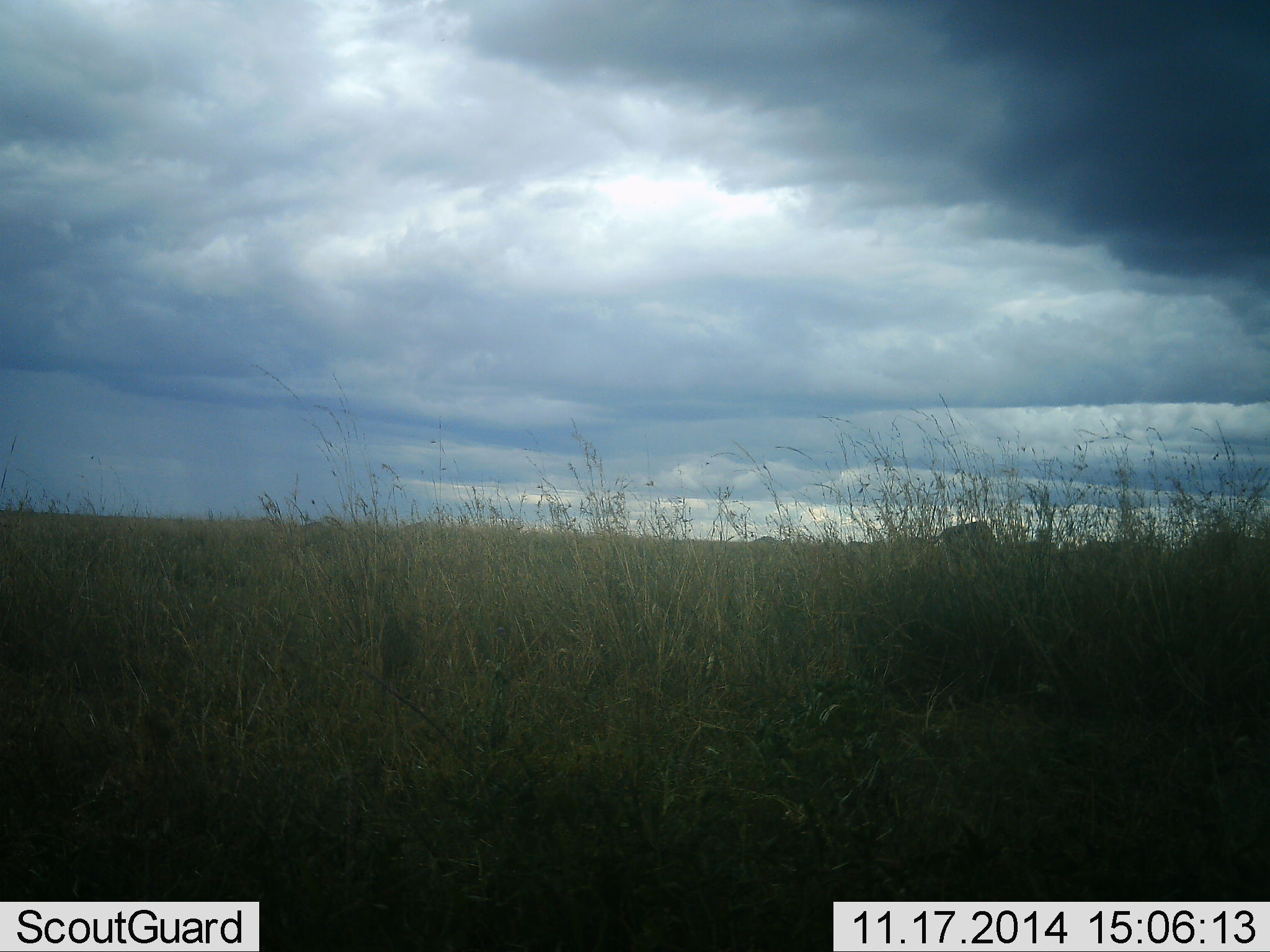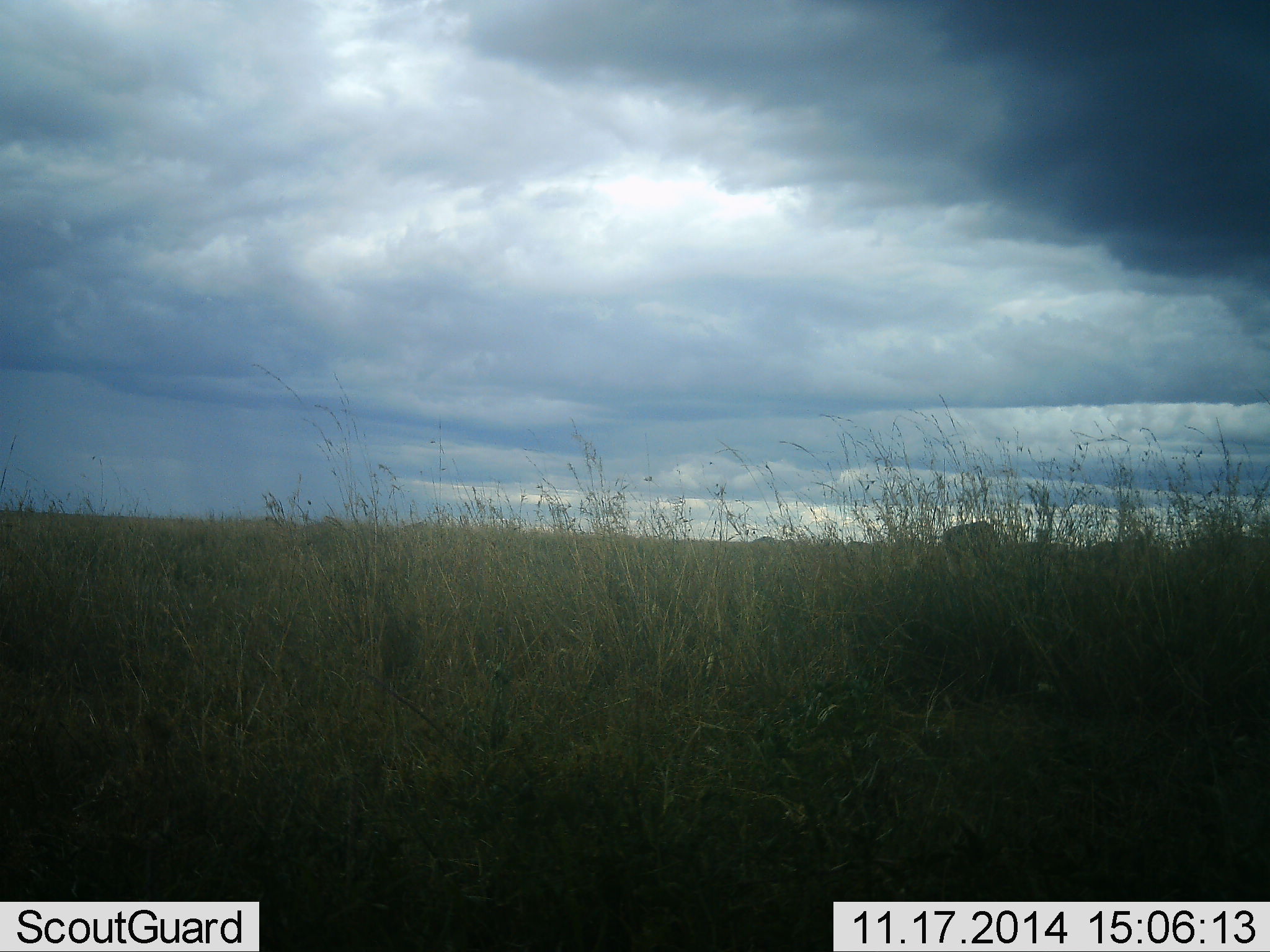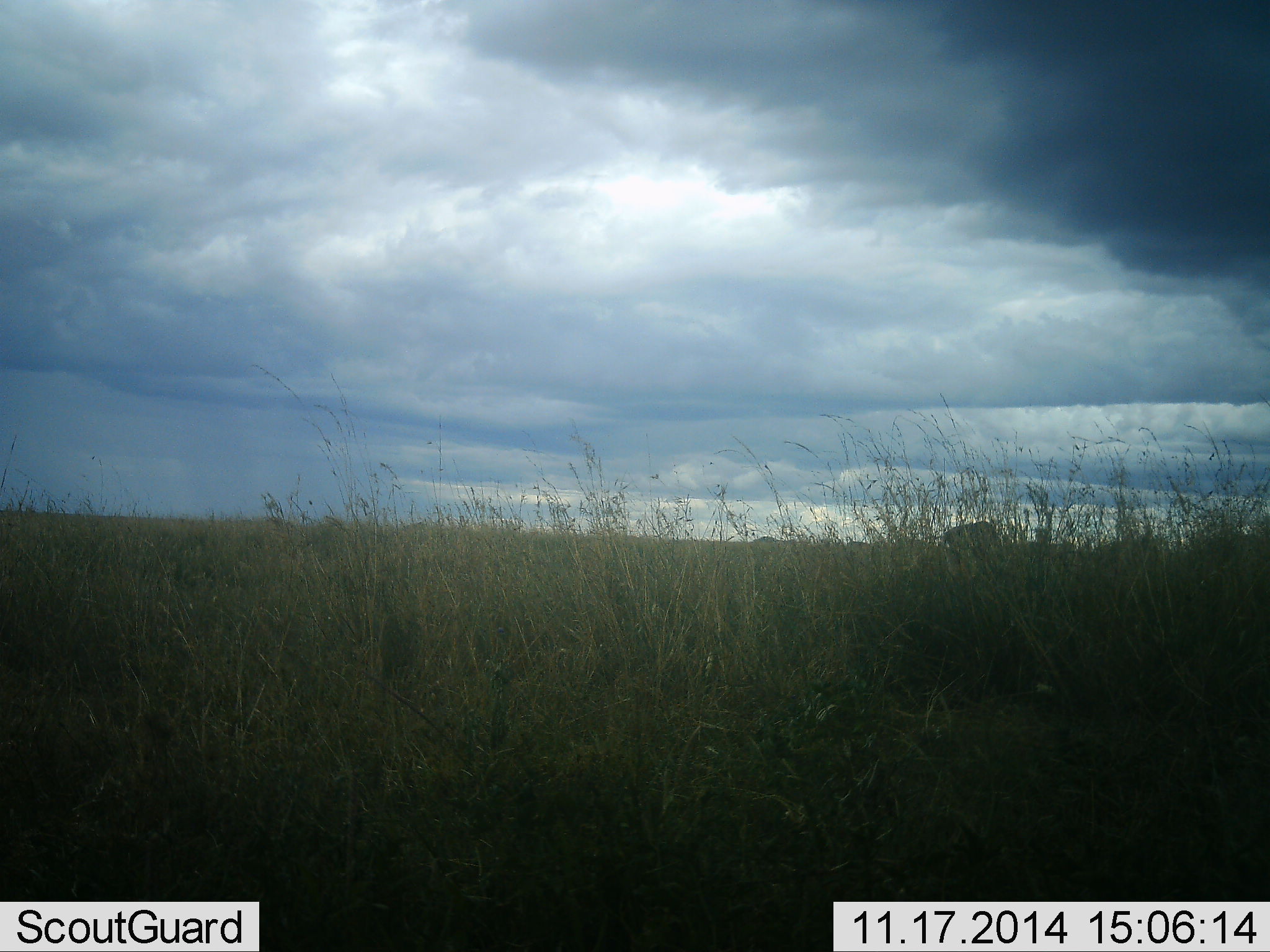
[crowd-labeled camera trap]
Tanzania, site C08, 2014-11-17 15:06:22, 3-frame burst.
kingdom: Animalia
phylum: Chordata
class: Mammalia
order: Artiodactyla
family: Bovidae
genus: Connochaetes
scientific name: Connochaetes taurinus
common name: blue wildebeest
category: wildebeest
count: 1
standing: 0%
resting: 0%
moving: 29%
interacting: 0%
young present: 0%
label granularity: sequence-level